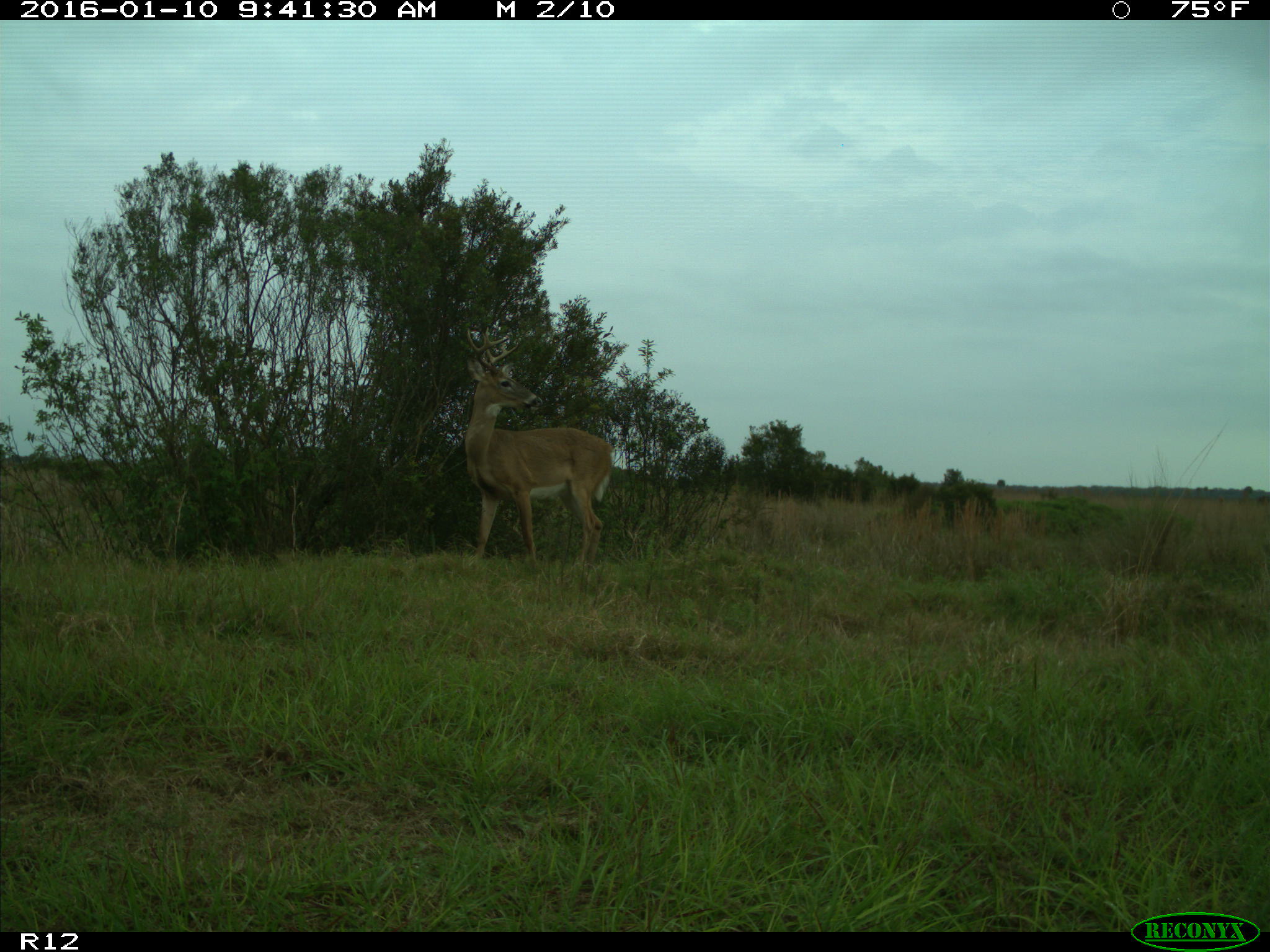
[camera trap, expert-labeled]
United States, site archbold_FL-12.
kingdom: Animalia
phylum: Chordata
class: Mammalia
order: Artiodactyla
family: Cervidae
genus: Odocoileus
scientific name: Odocoileus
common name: deer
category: unidentified deer